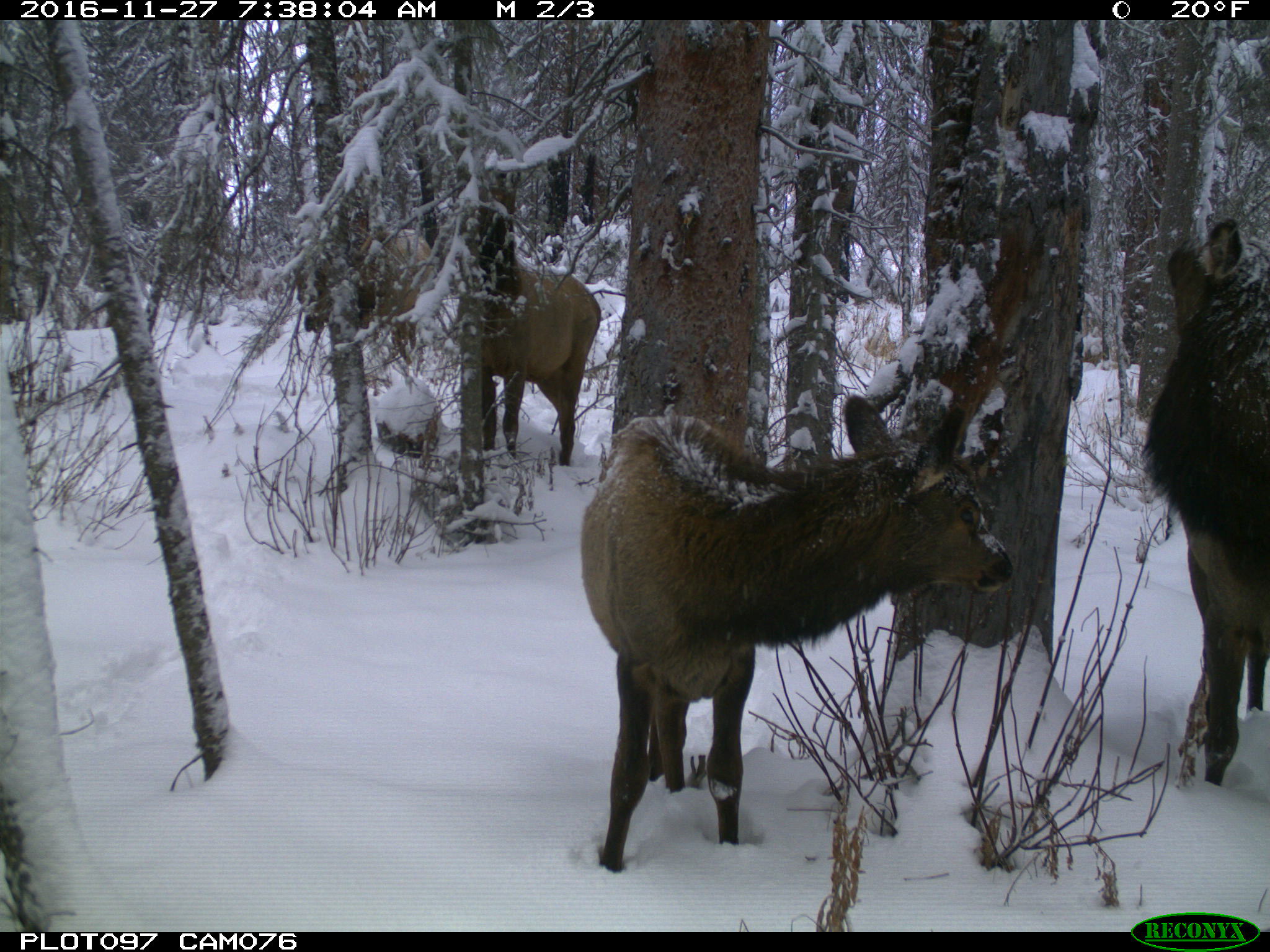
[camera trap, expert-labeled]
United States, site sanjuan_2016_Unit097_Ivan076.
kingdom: Animalia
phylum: Chordata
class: Mammalia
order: Artiodactyla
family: Cervidae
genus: Cervus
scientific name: Cervus elaphus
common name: red deer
Cervus elaphus (red deer).